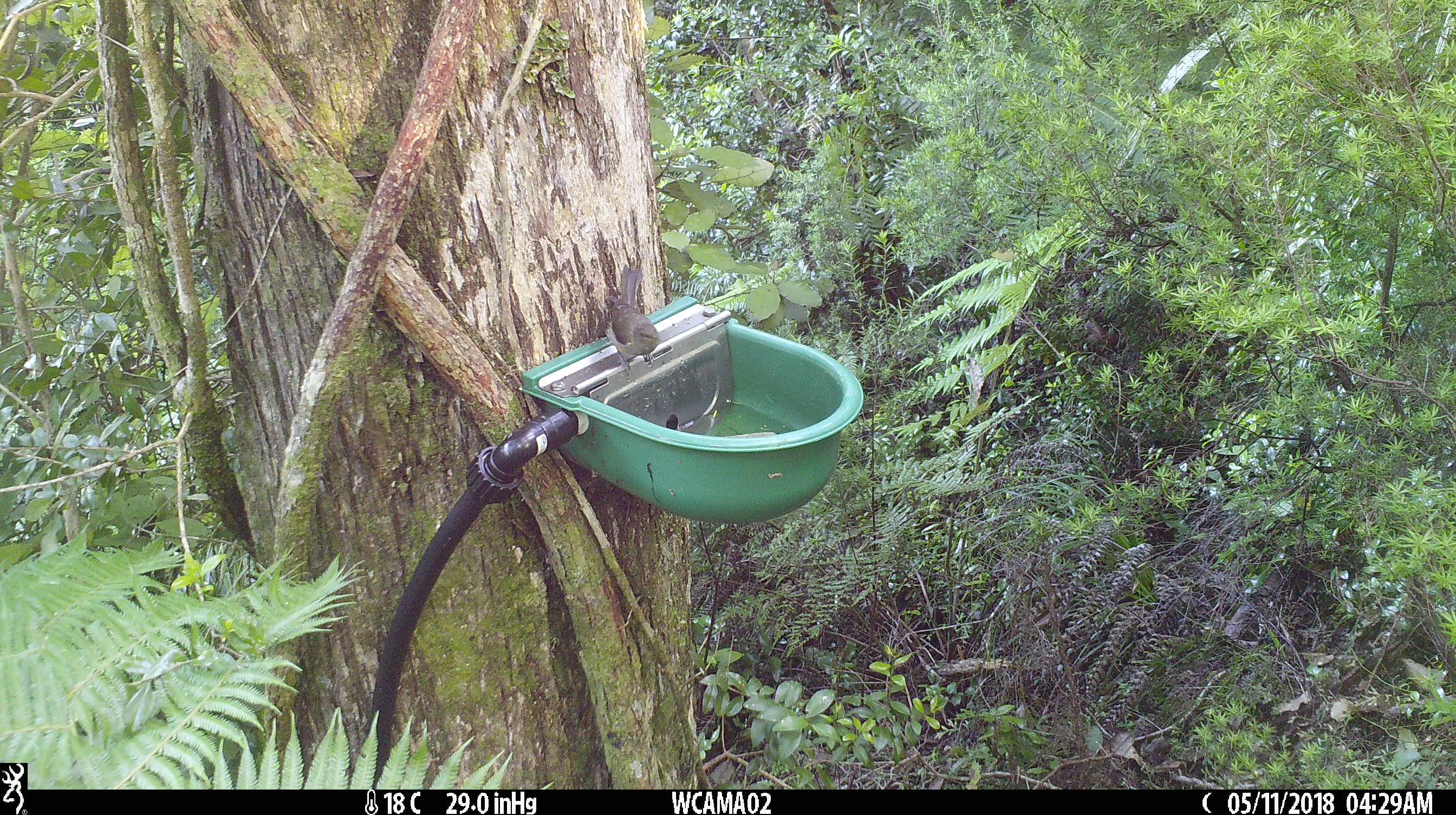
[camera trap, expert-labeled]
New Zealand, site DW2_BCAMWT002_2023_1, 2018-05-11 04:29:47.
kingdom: Animalia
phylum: Chordata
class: Aves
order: Passeriformes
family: Meliphagidae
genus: Anthornis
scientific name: Anthornis melanura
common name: new zealand bellbird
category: bellbird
Bellbird (new zealand bellbird) (Anthornis melanura).